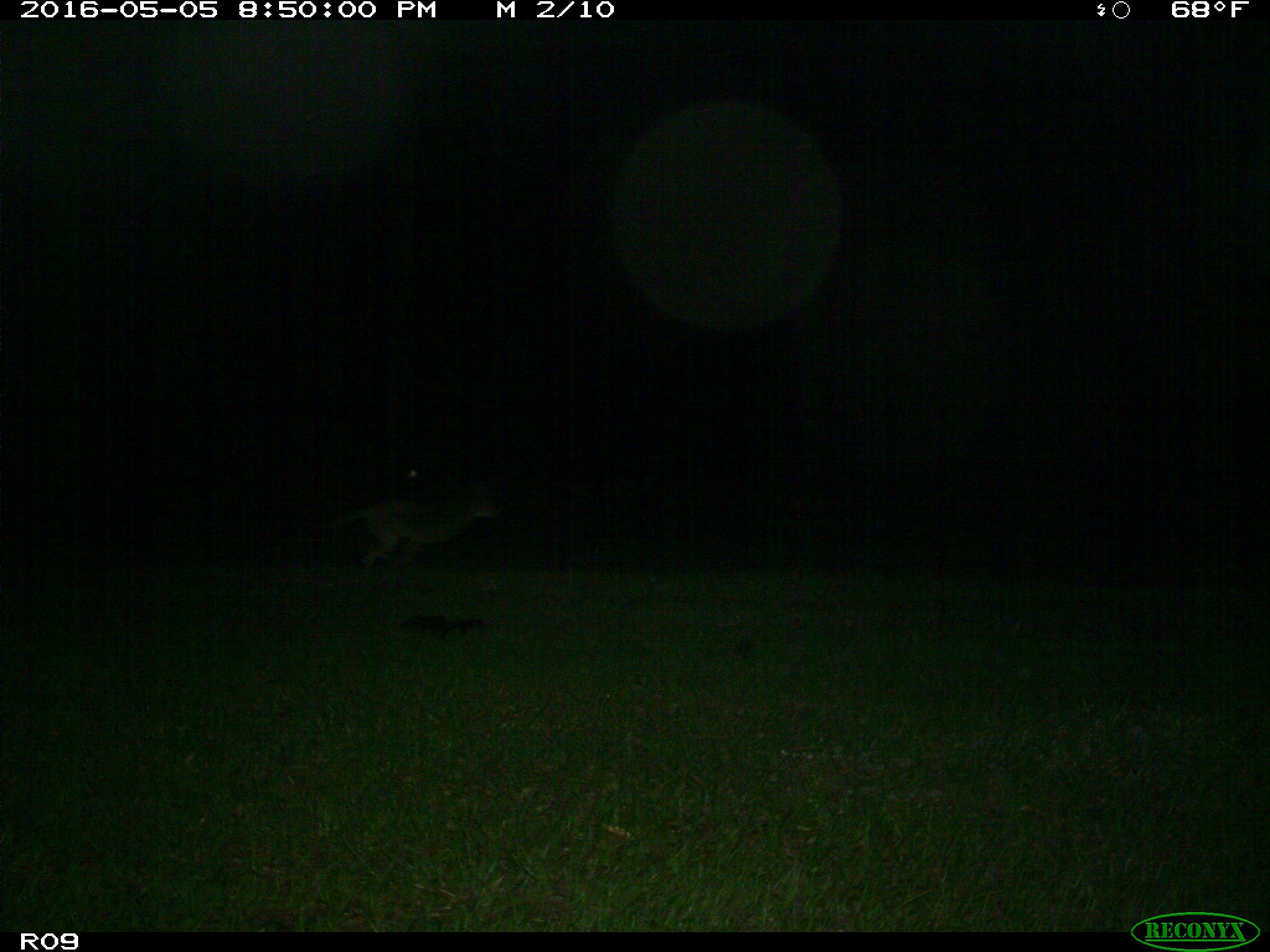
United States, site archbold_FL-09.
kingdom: Animalia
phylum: Chordata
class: Mammalia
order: Carnivora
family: Canidae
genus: Canis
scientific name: Canis latrans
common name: coyote